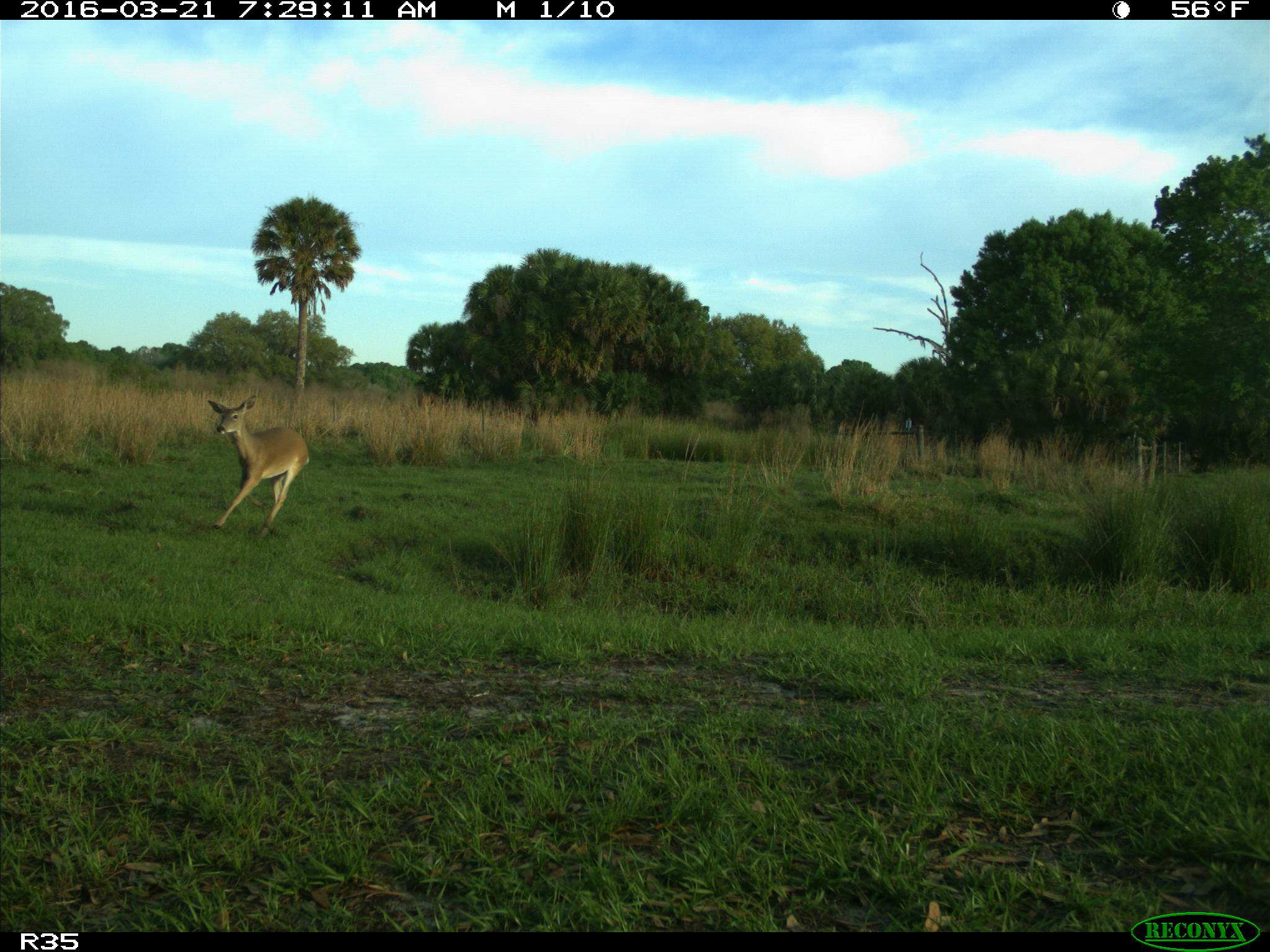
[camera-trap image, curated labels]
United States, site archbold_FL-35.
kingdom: Animalia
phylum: Chordata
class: Mammalia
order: Artiodactyla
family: Cervidae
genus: Odocoileus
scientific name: Odocoileus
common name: deer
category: unidentified deer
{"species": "unidentified deer (deer) (Odocoileus)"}